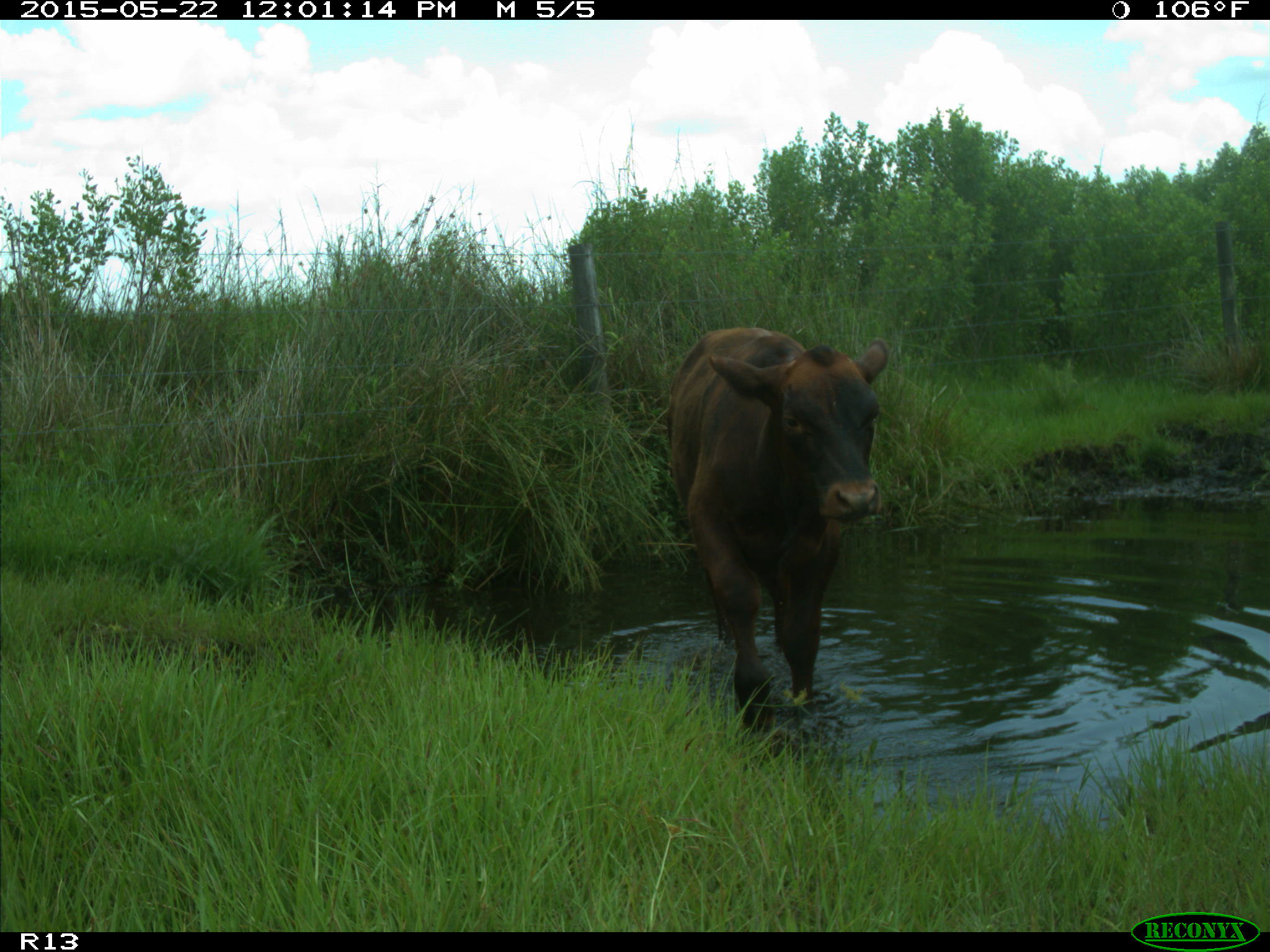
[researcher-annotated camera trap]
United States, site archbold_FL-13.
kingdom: Animalia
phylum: Chordata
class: Mammalia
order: Artiodactyla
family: Bovidae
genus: Bos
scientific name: Bos taurus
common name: domestic cow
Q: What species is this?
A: Bos taurus (domestic cow).